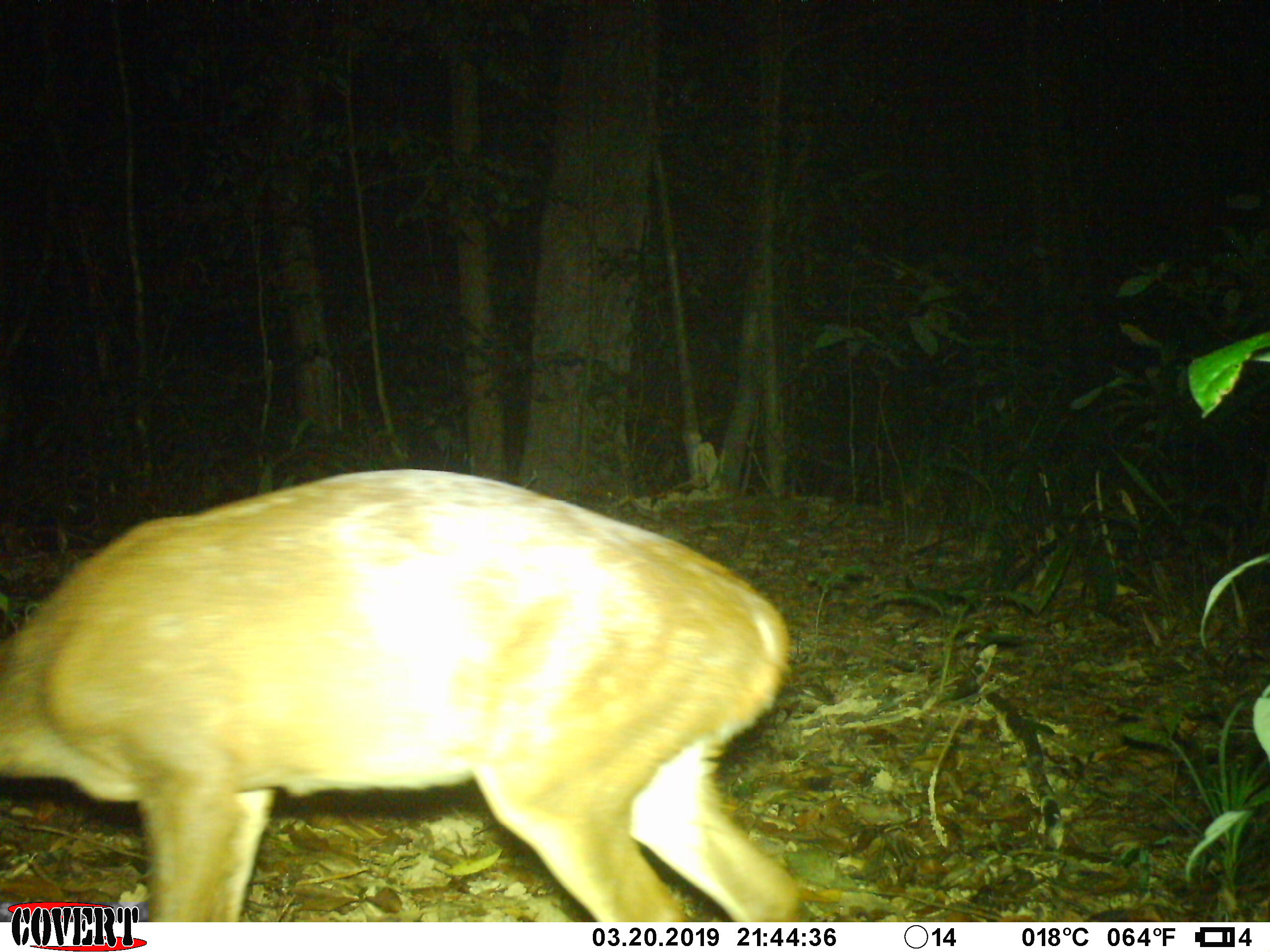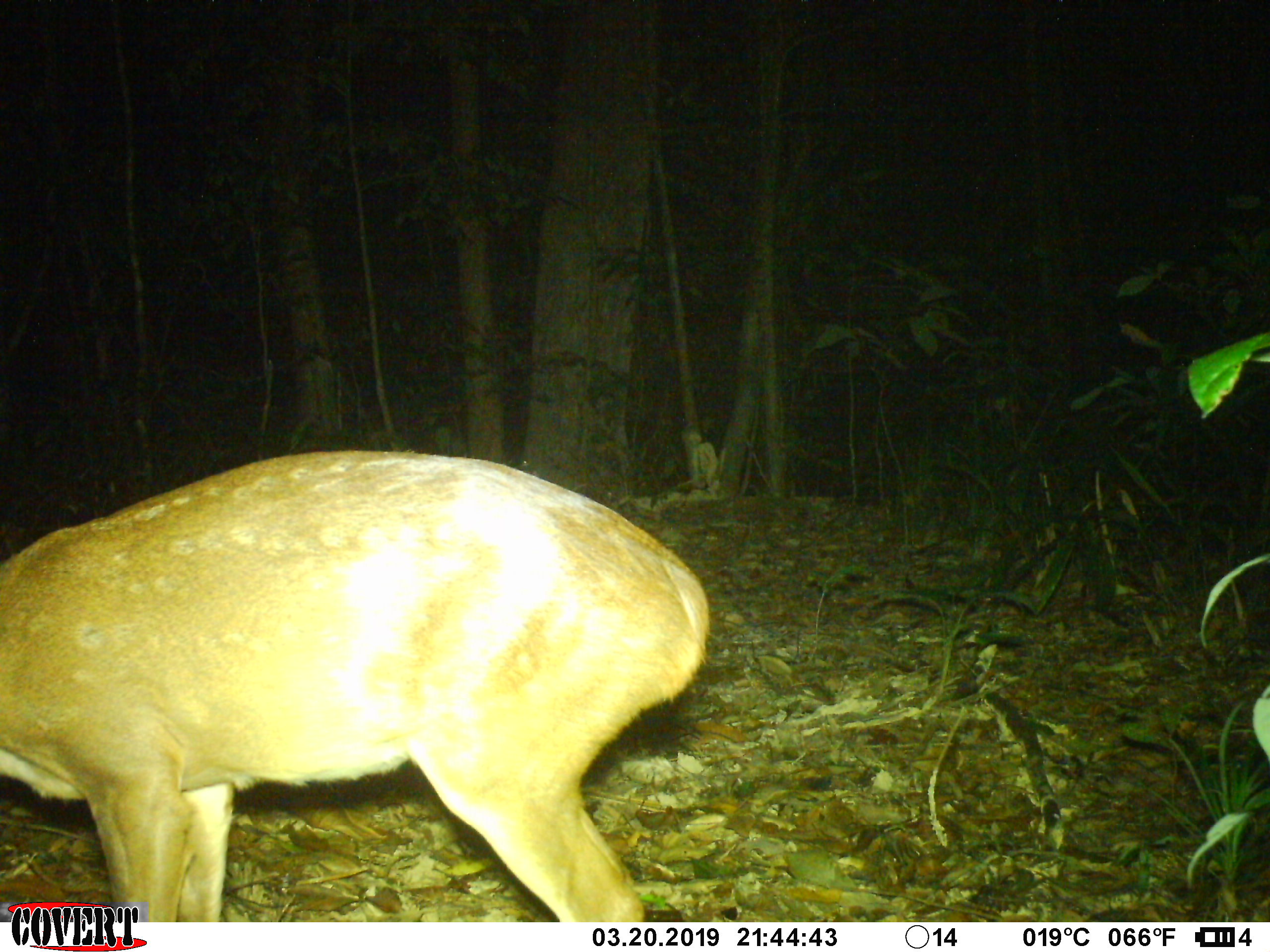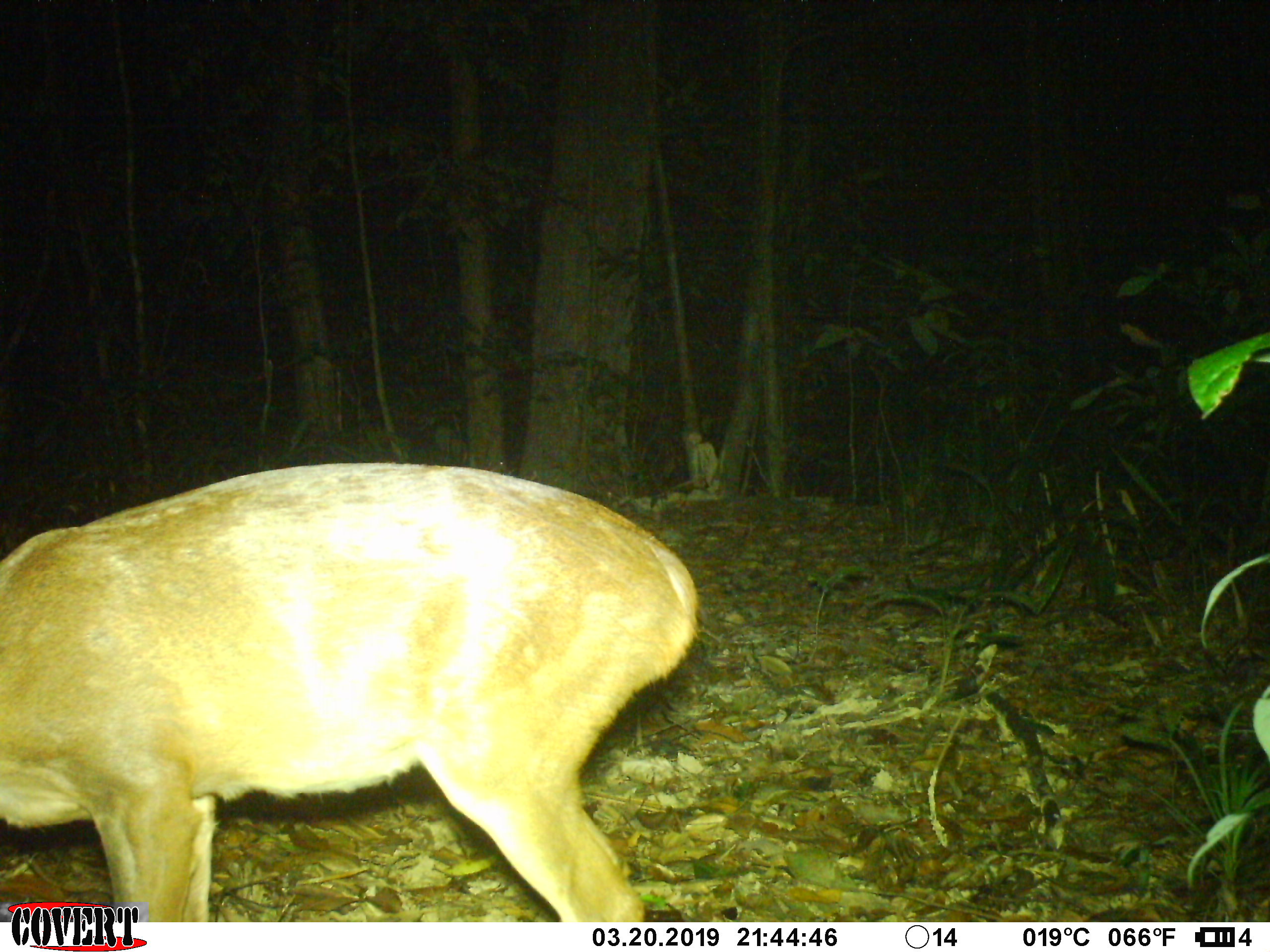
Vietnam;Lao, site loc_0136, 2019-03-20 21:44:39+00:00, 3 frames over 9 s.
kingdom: Animalia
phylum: Chordata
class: Mammalia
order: Artiodactyla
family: Cervidae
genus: Muntiacus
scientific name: Muntiacus vuquangensis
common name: large-antlered muntjac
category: large antlered muntjac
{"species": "large antlered muntjac (large-antlered muntjac) (Muntiacus vuquangensis)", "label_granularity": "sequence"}